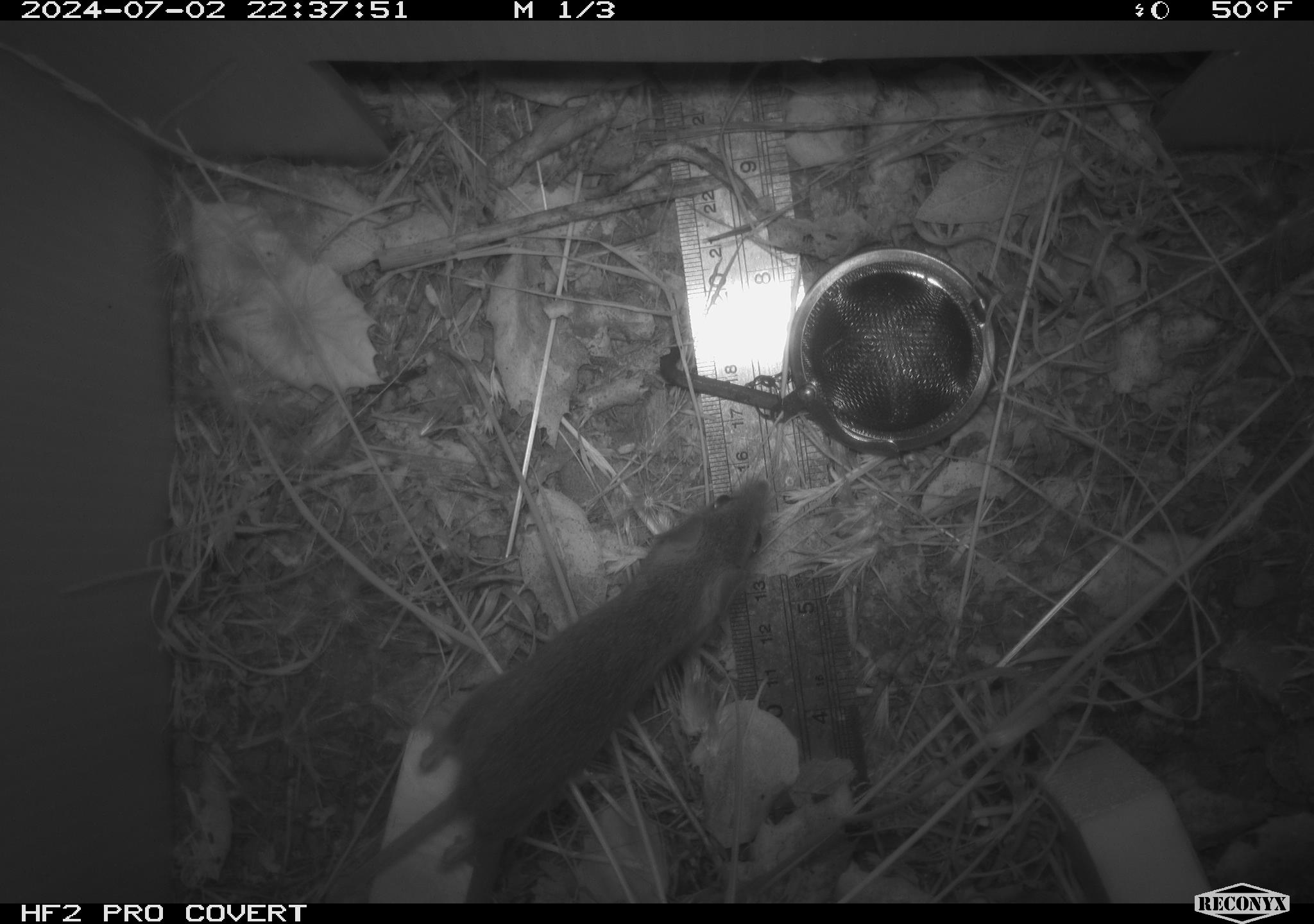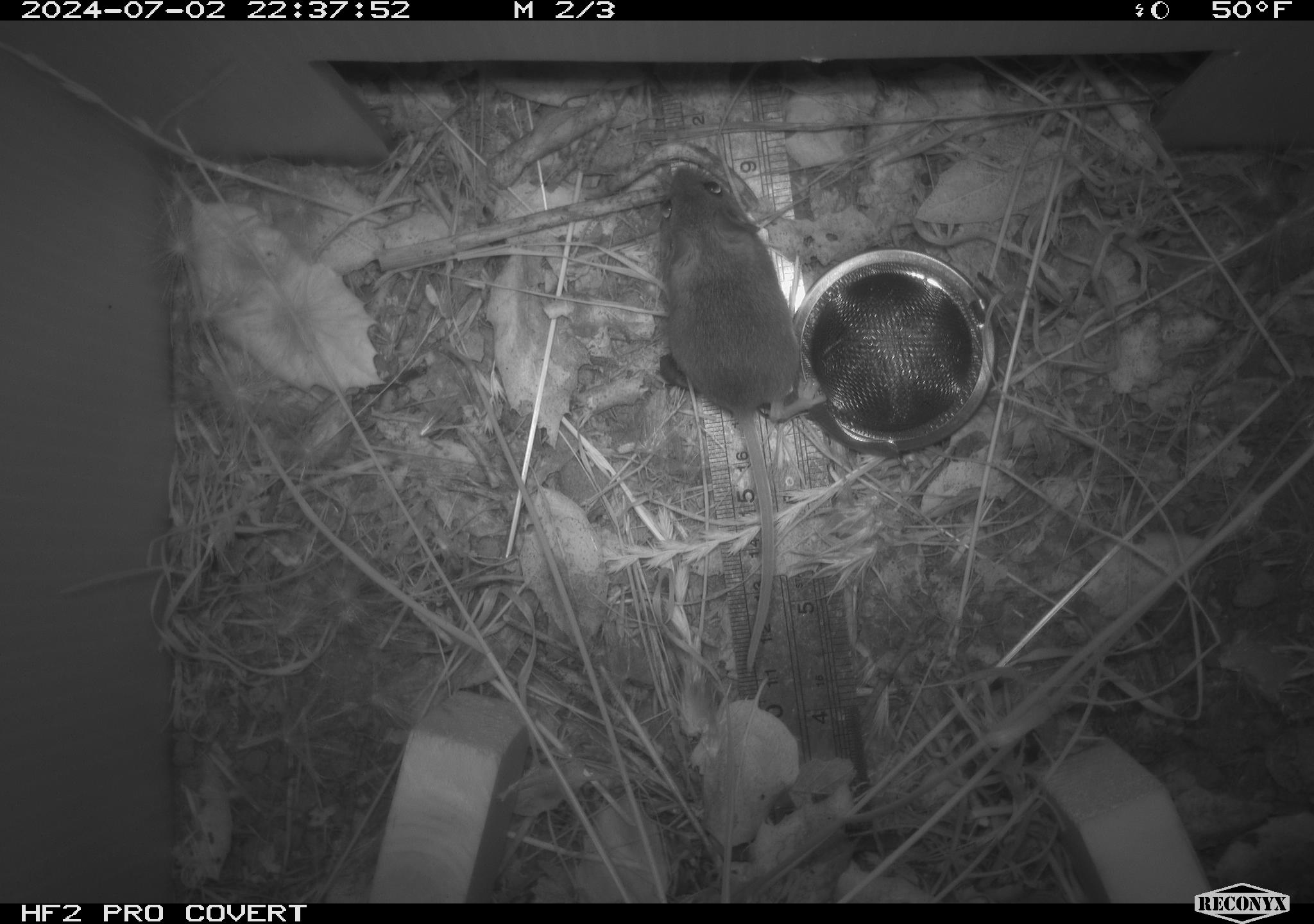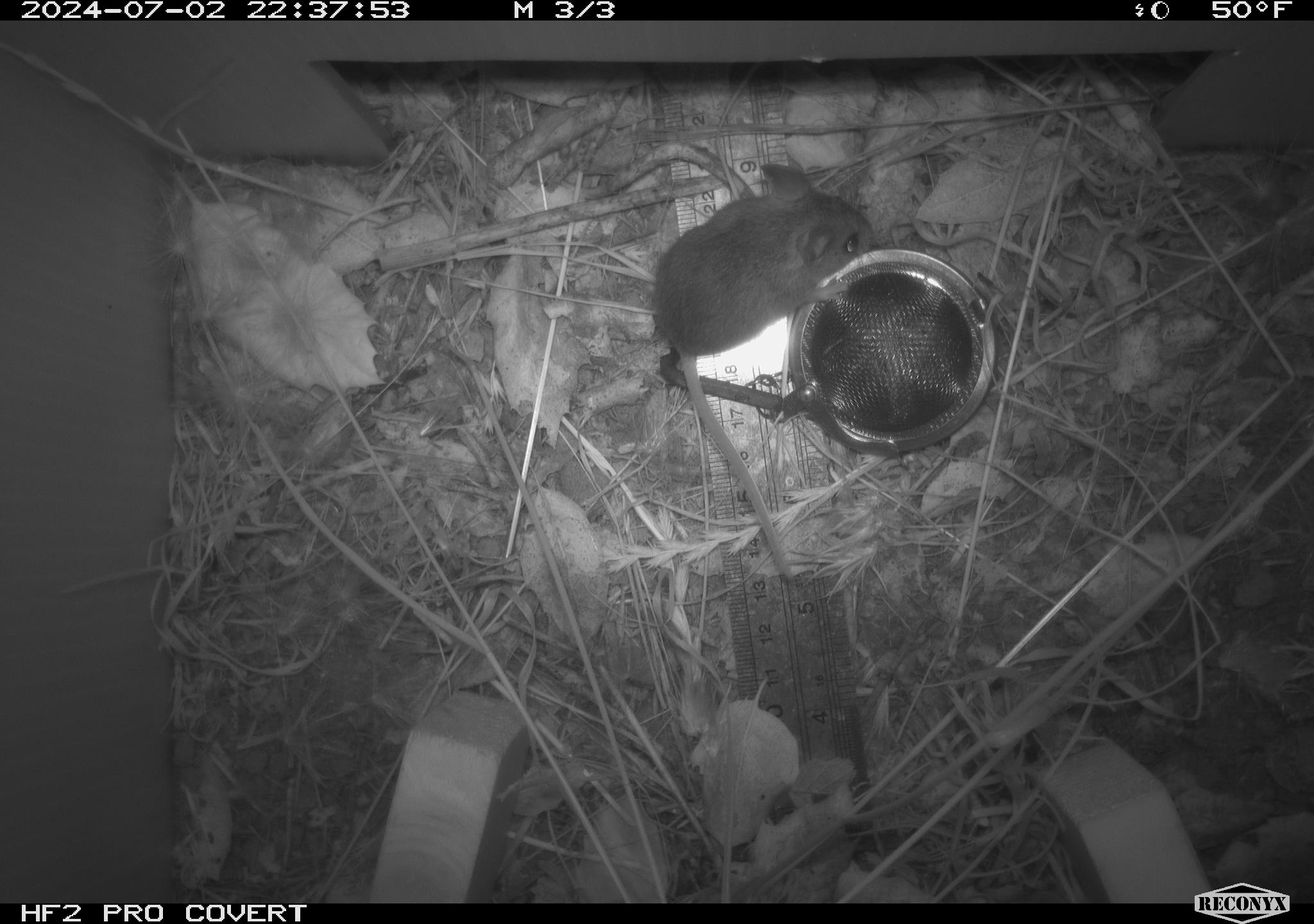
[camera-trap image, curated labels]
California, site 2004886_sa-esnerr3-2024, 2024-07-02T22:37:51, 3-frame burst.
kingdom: Animalia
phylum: Chordata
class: Mammalia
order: Rodentia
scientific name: Rodentia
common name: rodent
Rodent (Rodentia).